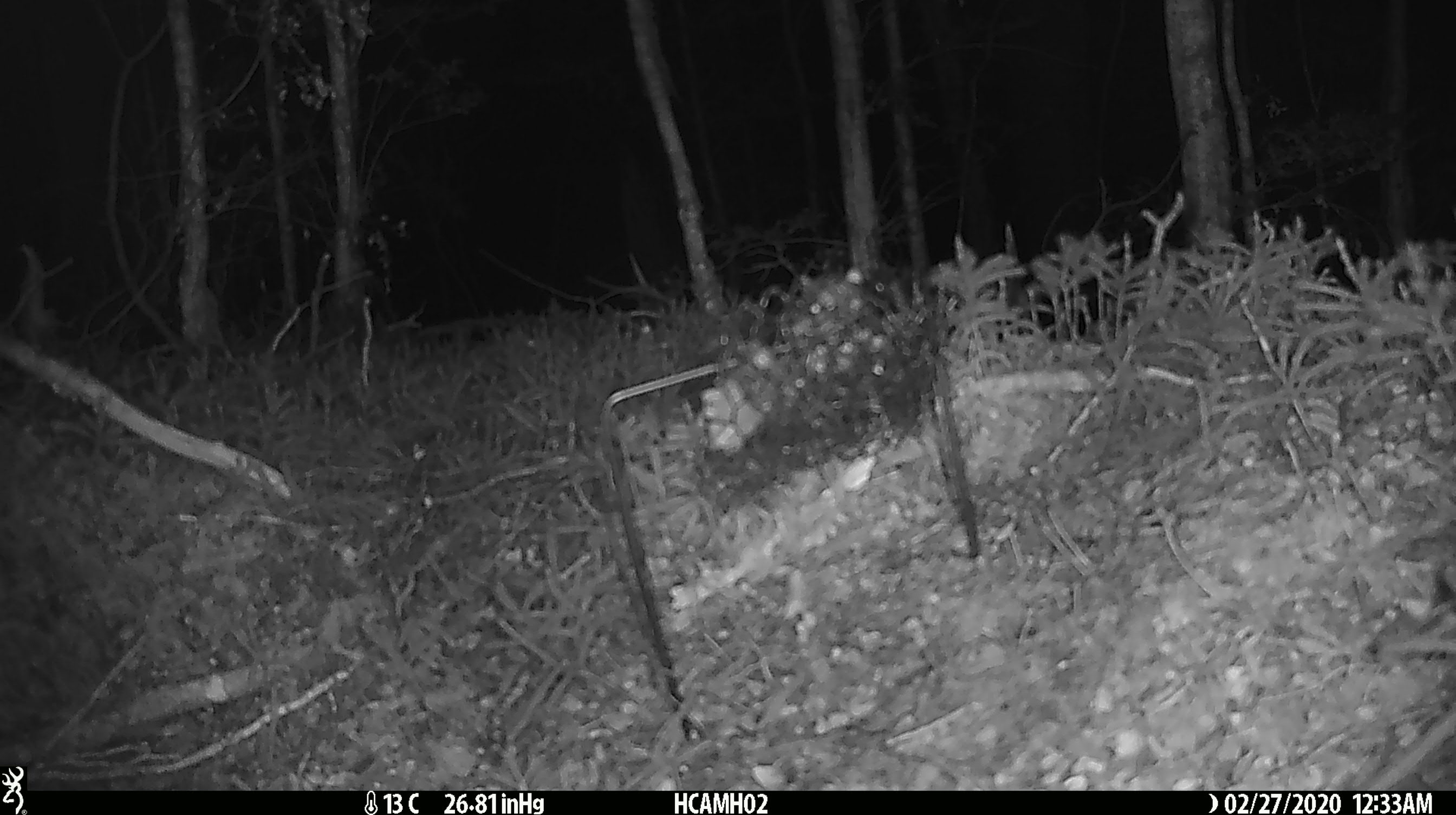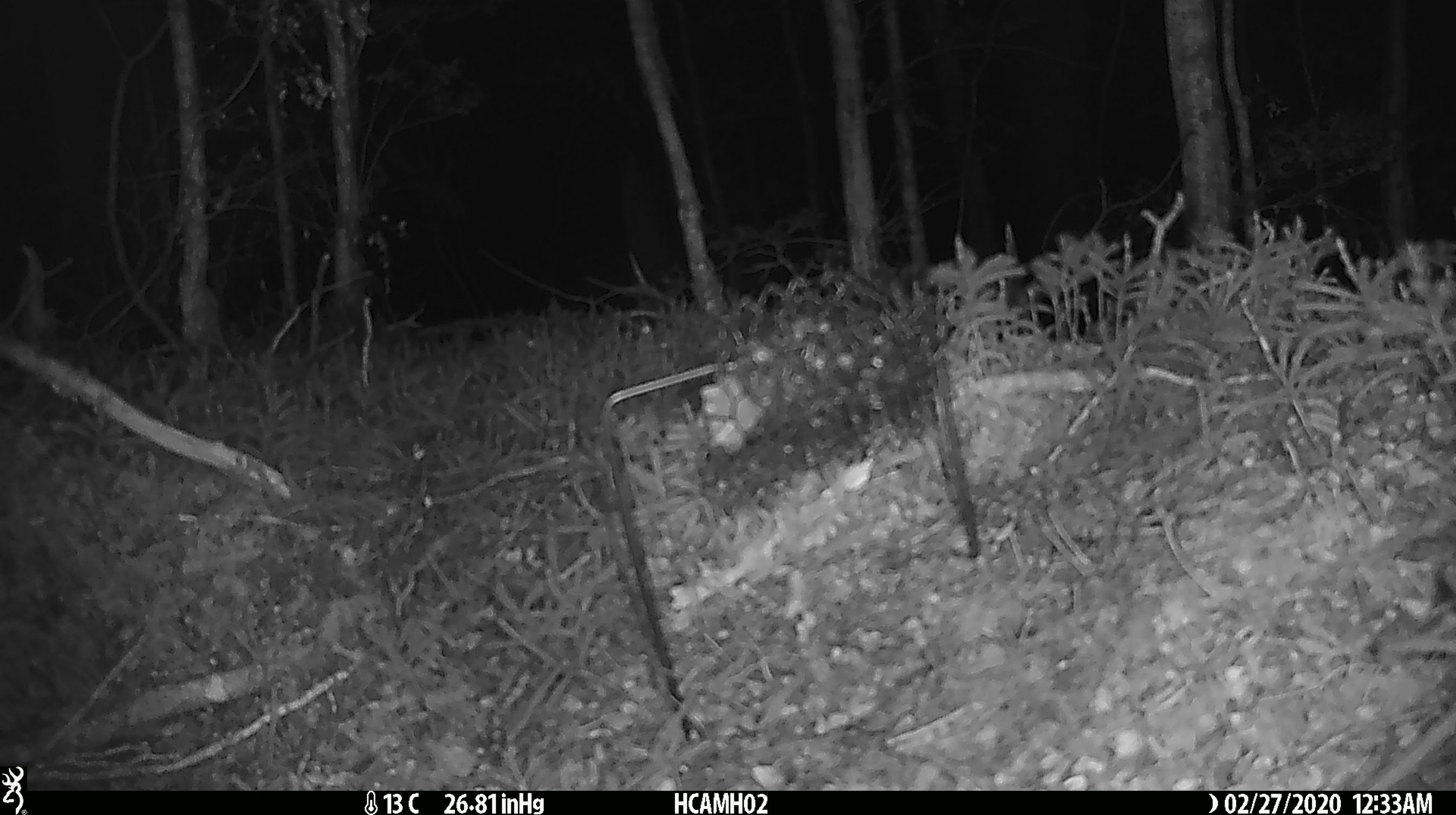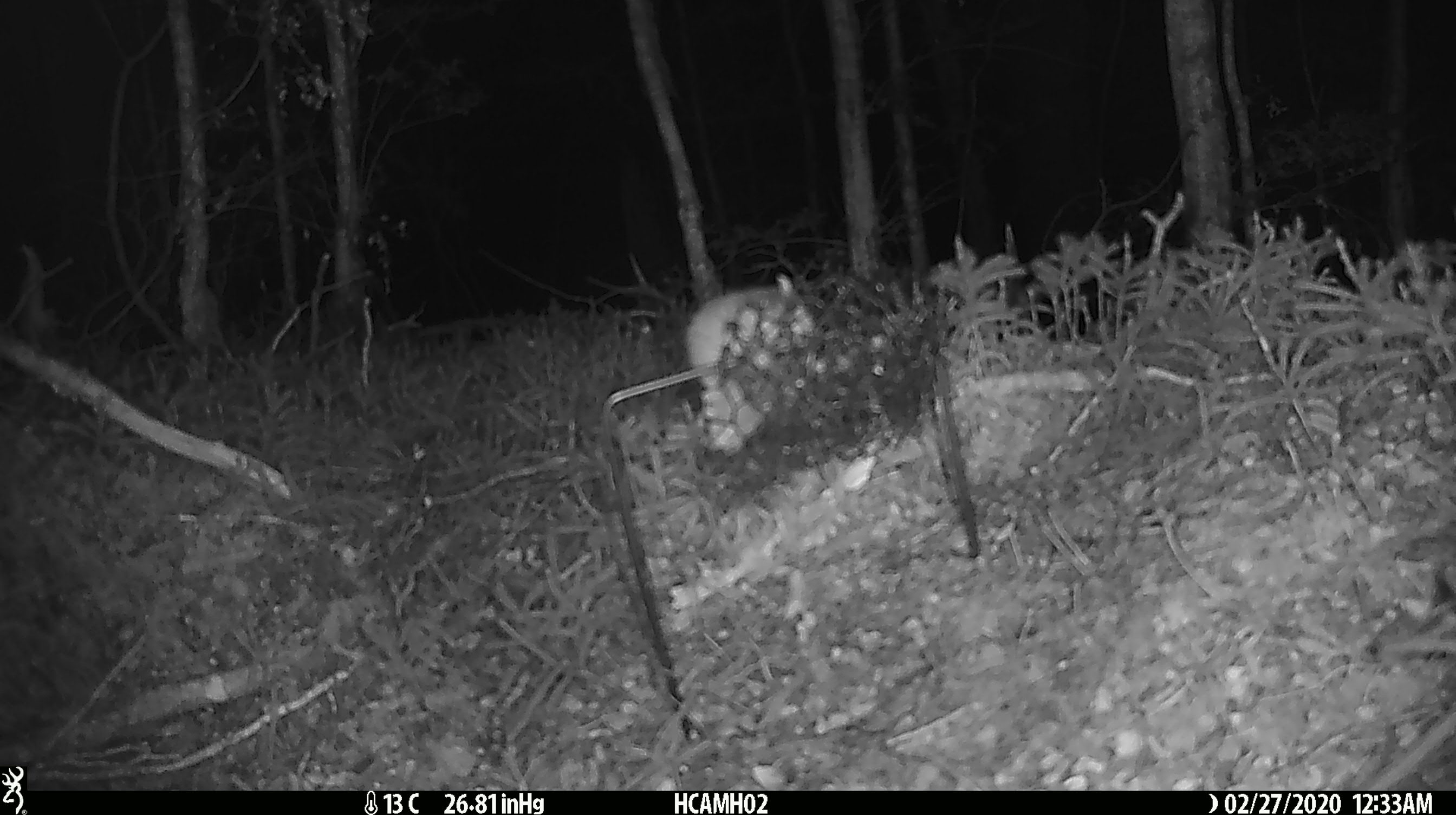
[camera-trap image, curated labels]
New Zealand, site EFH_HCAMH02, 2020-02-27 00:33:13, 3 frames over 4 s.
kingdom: Animalia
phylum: Chordata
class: Mammalia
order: Rodentia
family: Muridae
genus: Mus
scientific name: Mus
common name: mouse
Mouse (Mus).